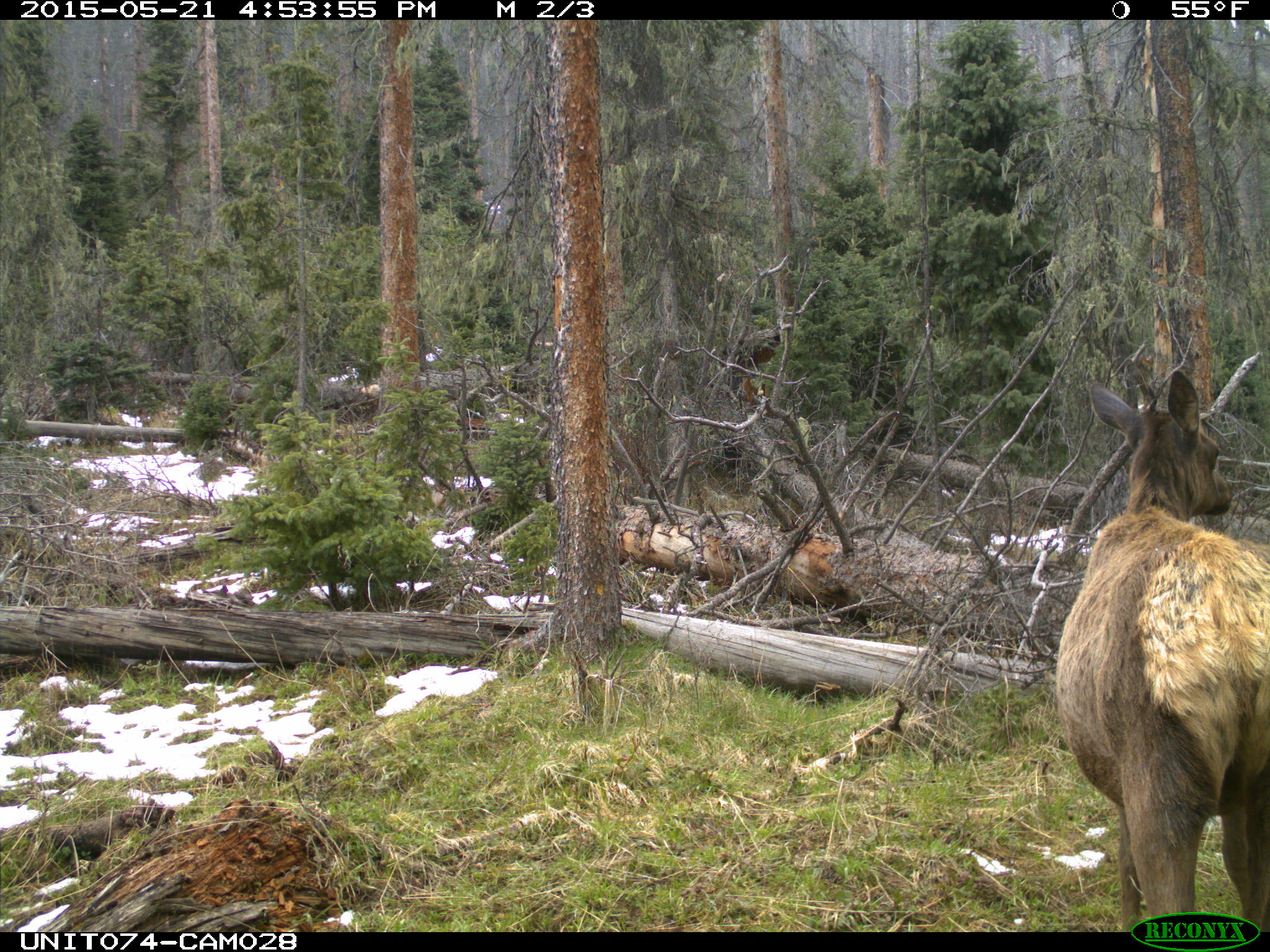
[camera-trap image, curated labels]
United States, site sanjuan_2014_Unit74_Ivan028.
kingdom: Animalia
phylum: Chordata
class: Mammalia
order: Artiodactyla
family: Cervidae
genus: Cervus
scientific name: Cervus elaphus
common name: red deer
Cervus elaphus (red deer).